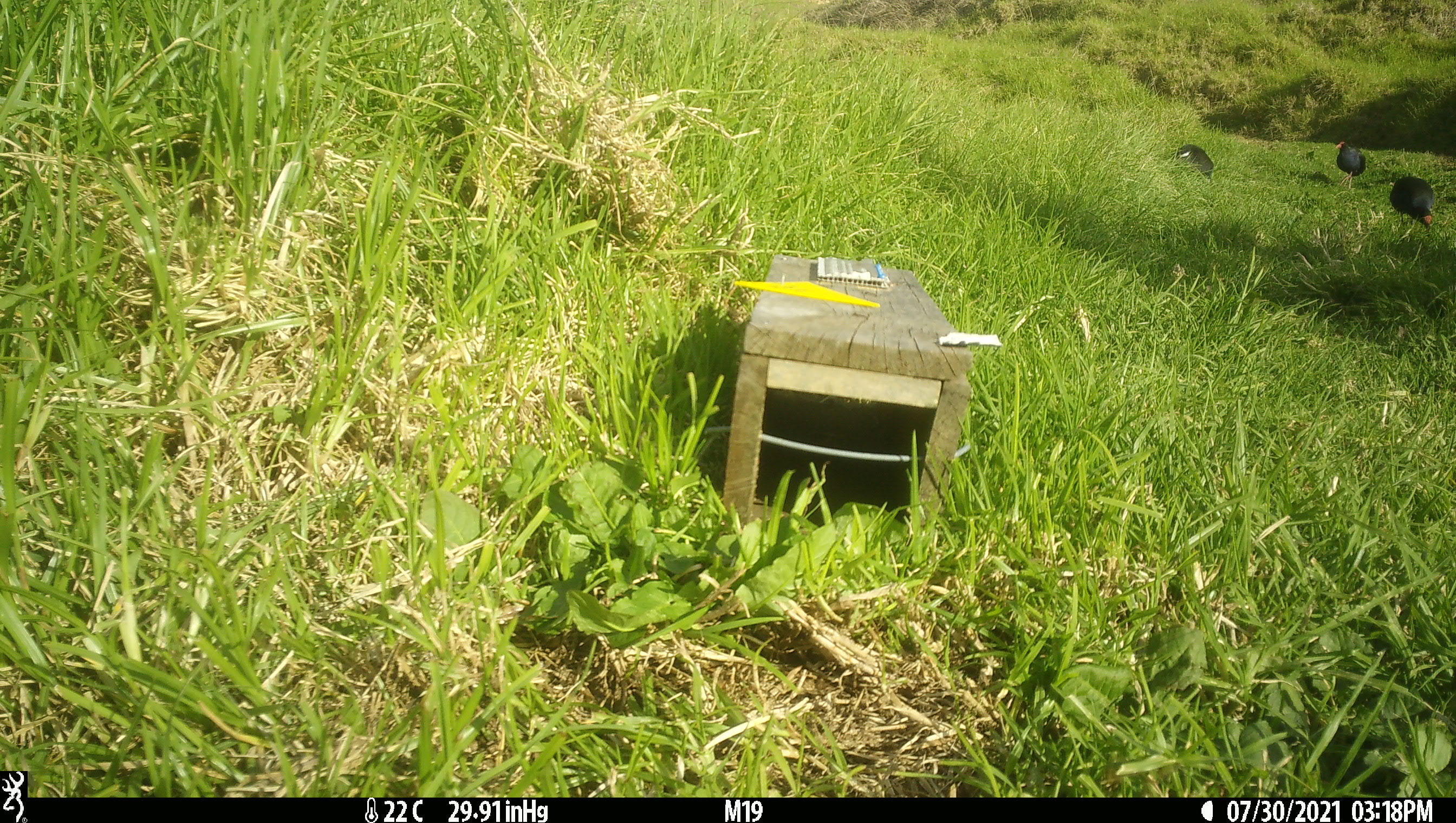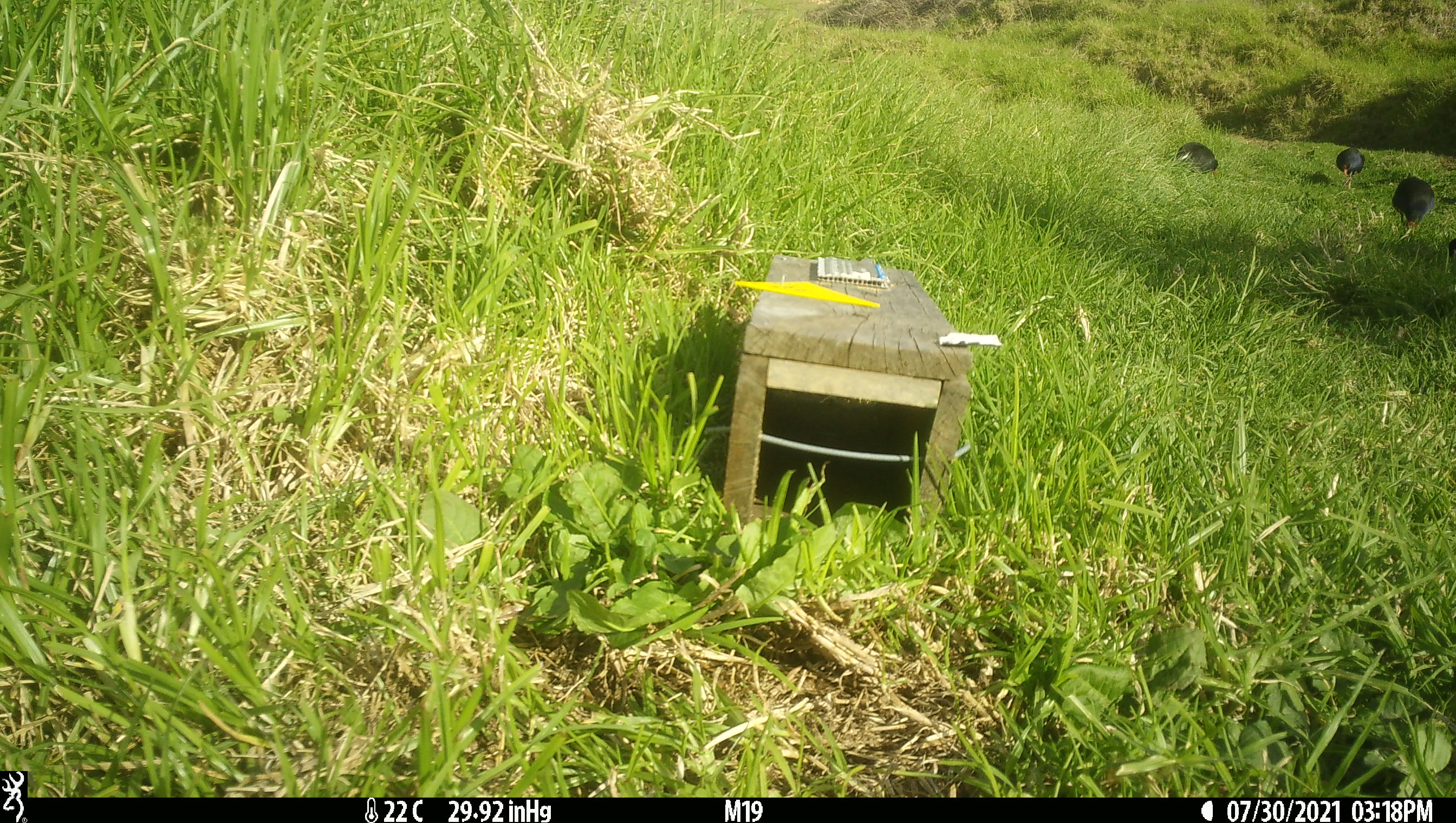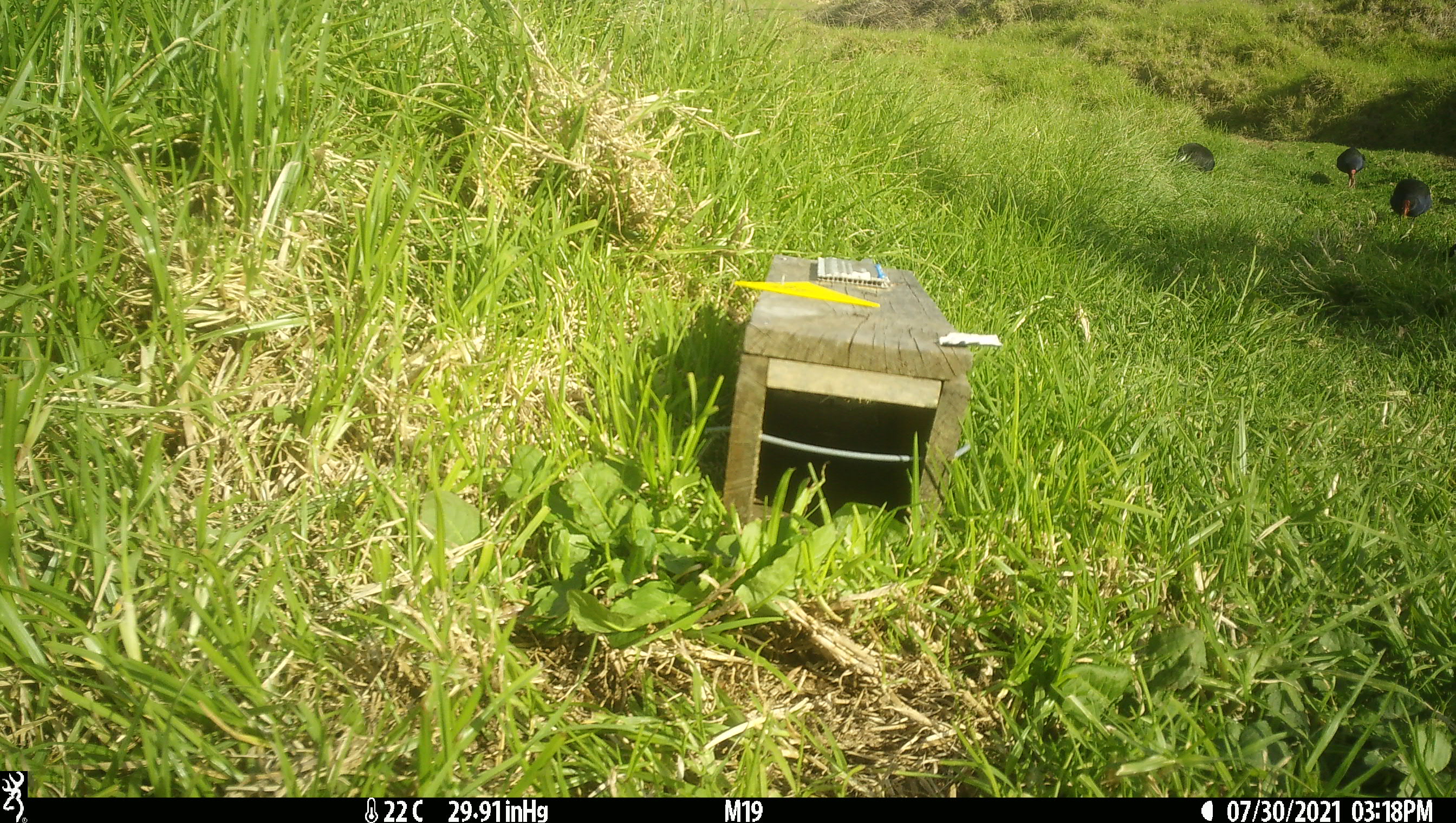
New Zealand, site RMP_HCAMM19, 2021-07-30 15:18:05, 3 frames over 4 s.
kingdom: Animalia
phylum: Chordata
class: Aves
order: Gruiformes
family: Rallidae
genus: Porphyrio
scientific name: Porphyrio melanotus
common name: australasian swamphen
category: pukeko